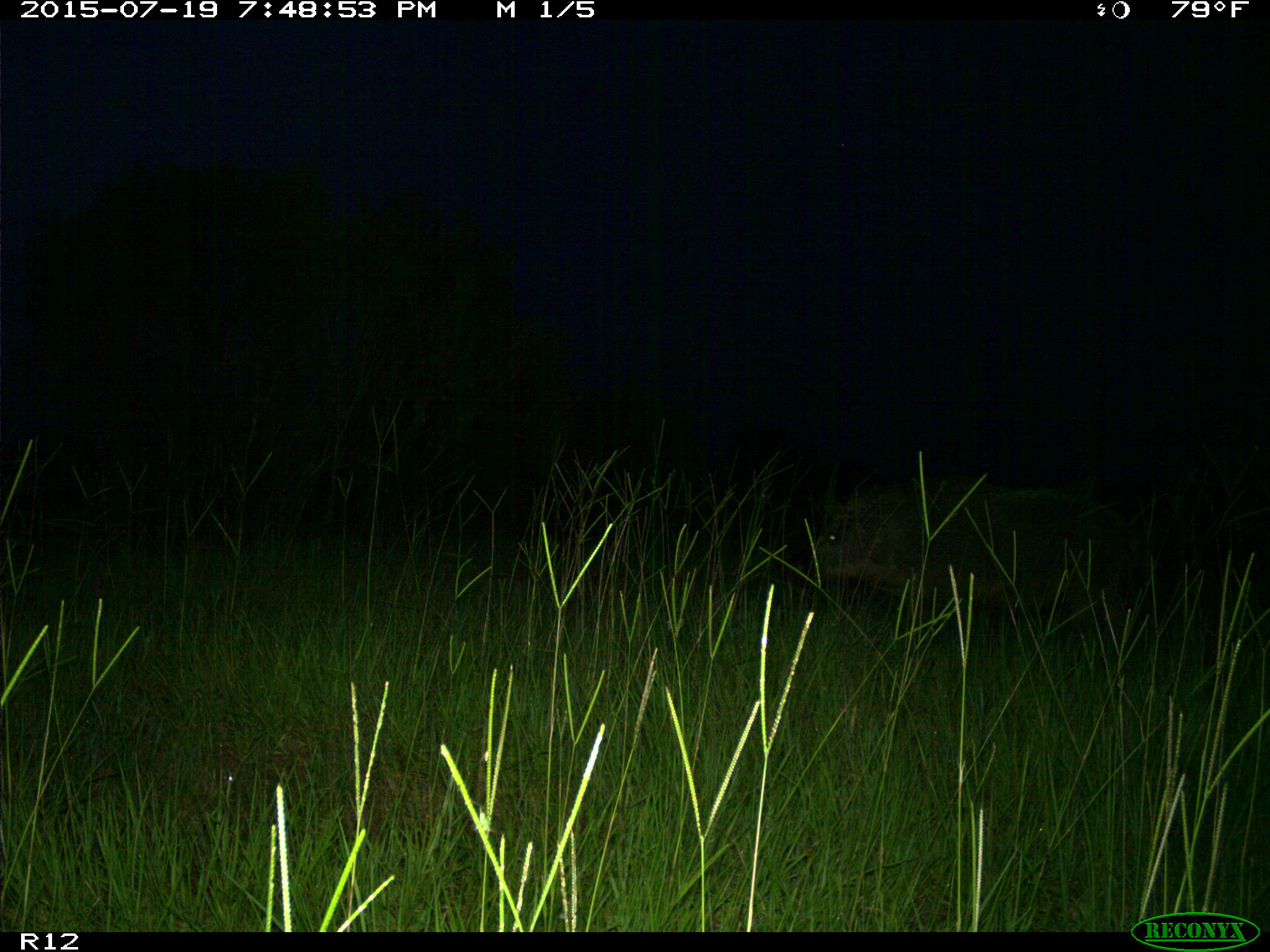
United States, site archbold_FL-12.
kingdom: Animalia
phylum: Chordata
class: Mammalia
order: Artiodactyla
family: Suidae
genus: Sus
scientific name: Sus scrofa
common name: wild boar